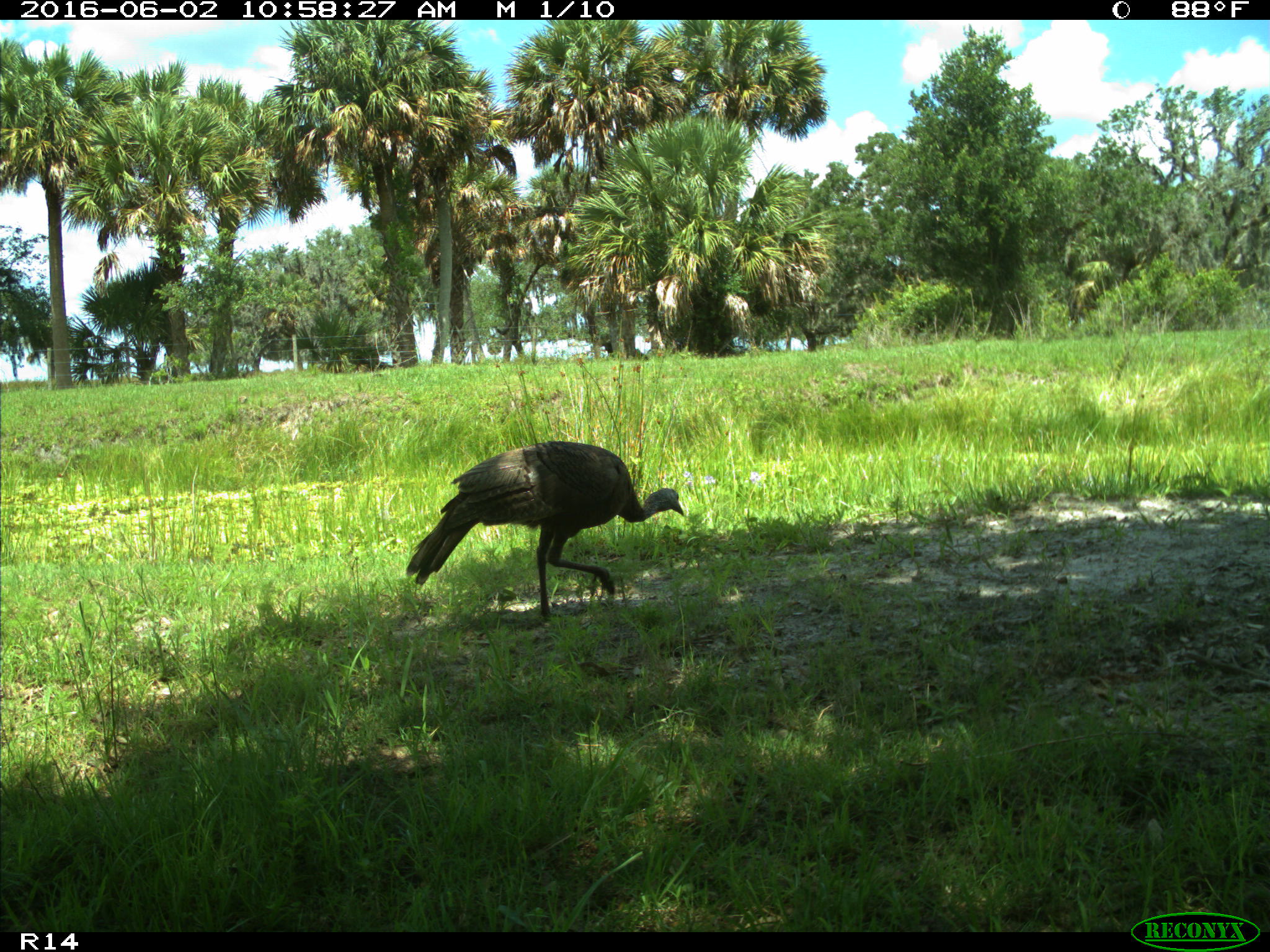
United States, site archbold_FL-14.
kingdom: Animalia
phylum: Chordata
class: Aves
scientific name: Aves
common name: birds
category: unidentified bird